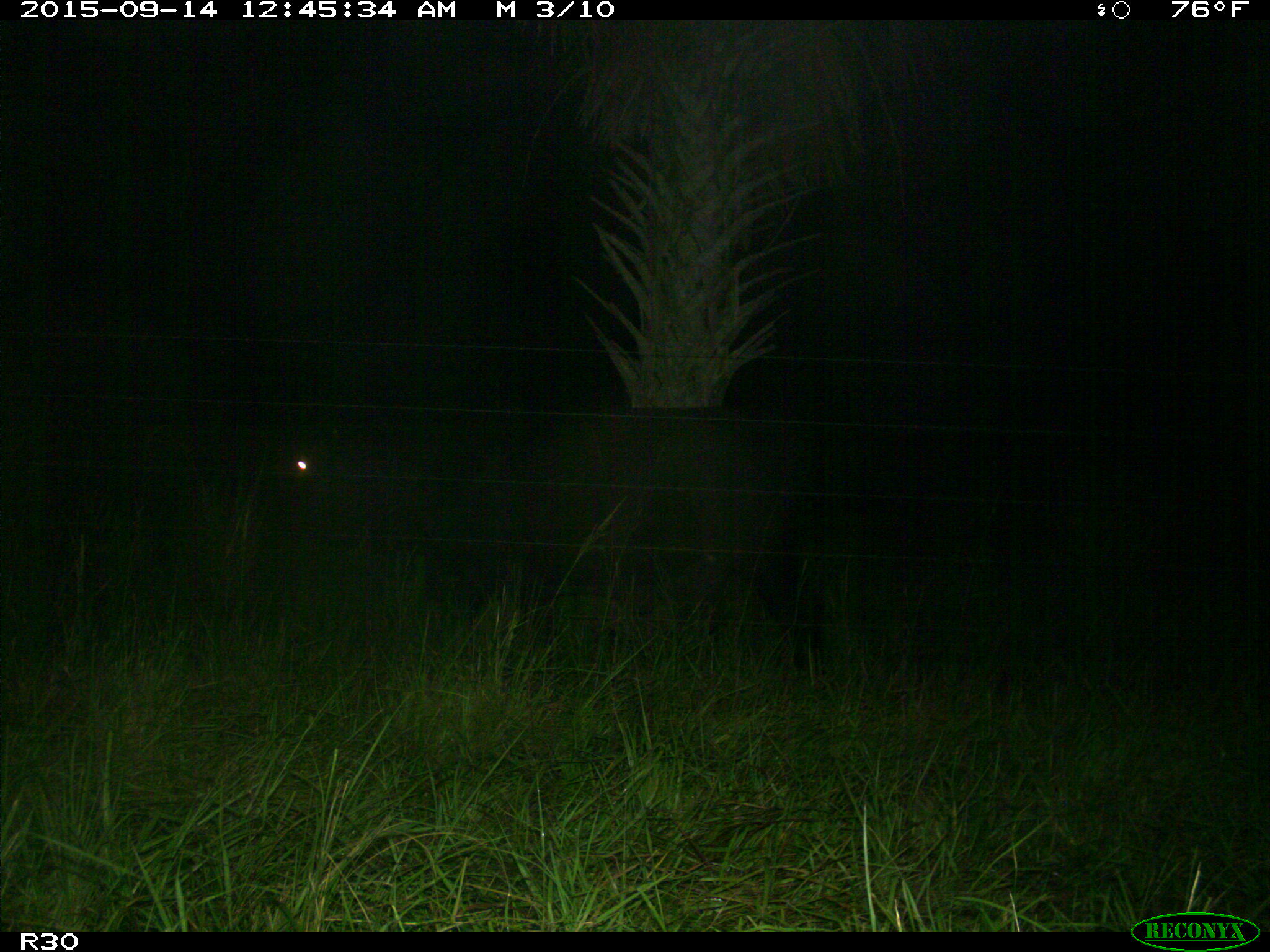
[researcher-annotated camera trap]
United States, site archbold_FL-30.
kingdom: Animalia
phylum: Chordata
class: Mammalia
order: Artiodactyla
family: Bovidae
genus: Bos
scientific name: Bos taurus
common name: domestic cow